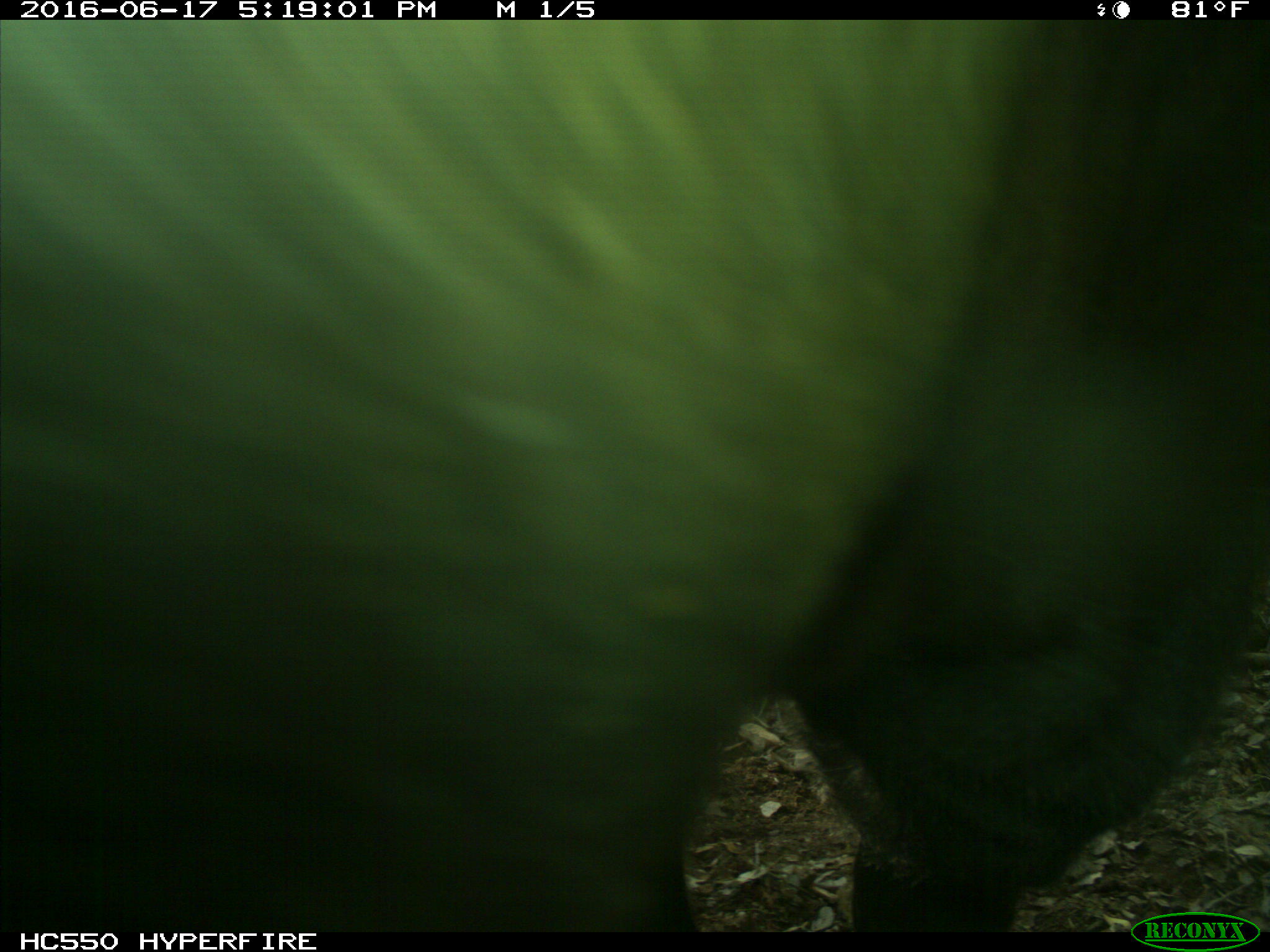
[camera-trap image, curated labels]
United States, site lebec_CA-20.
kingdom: Animalia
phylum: Chordata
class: Mammalia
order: Artiodactyla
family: Bovidae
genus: Bos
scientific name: Bos taurus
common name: domestic cow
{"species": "Bos taurus (domestic cow)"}